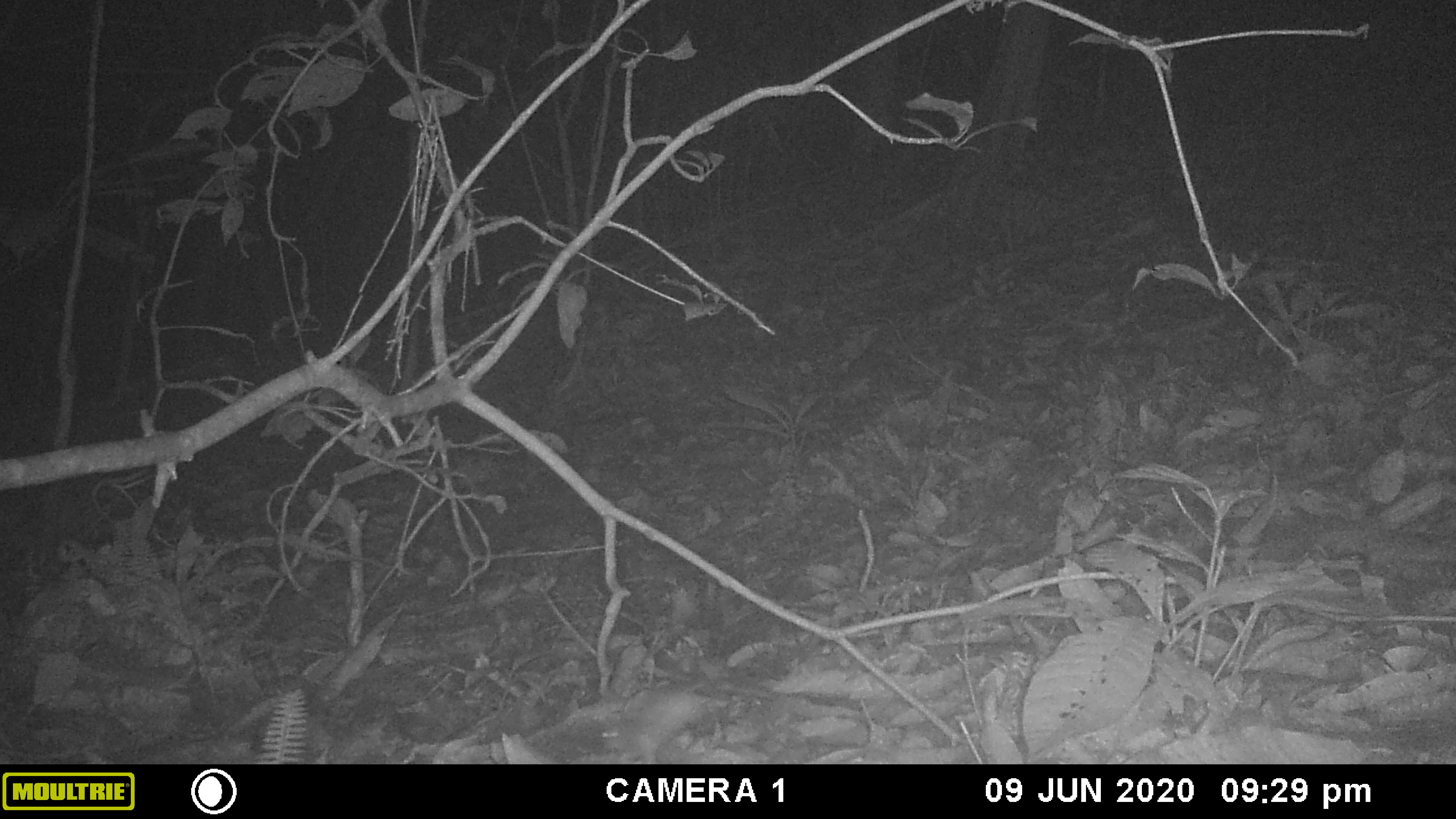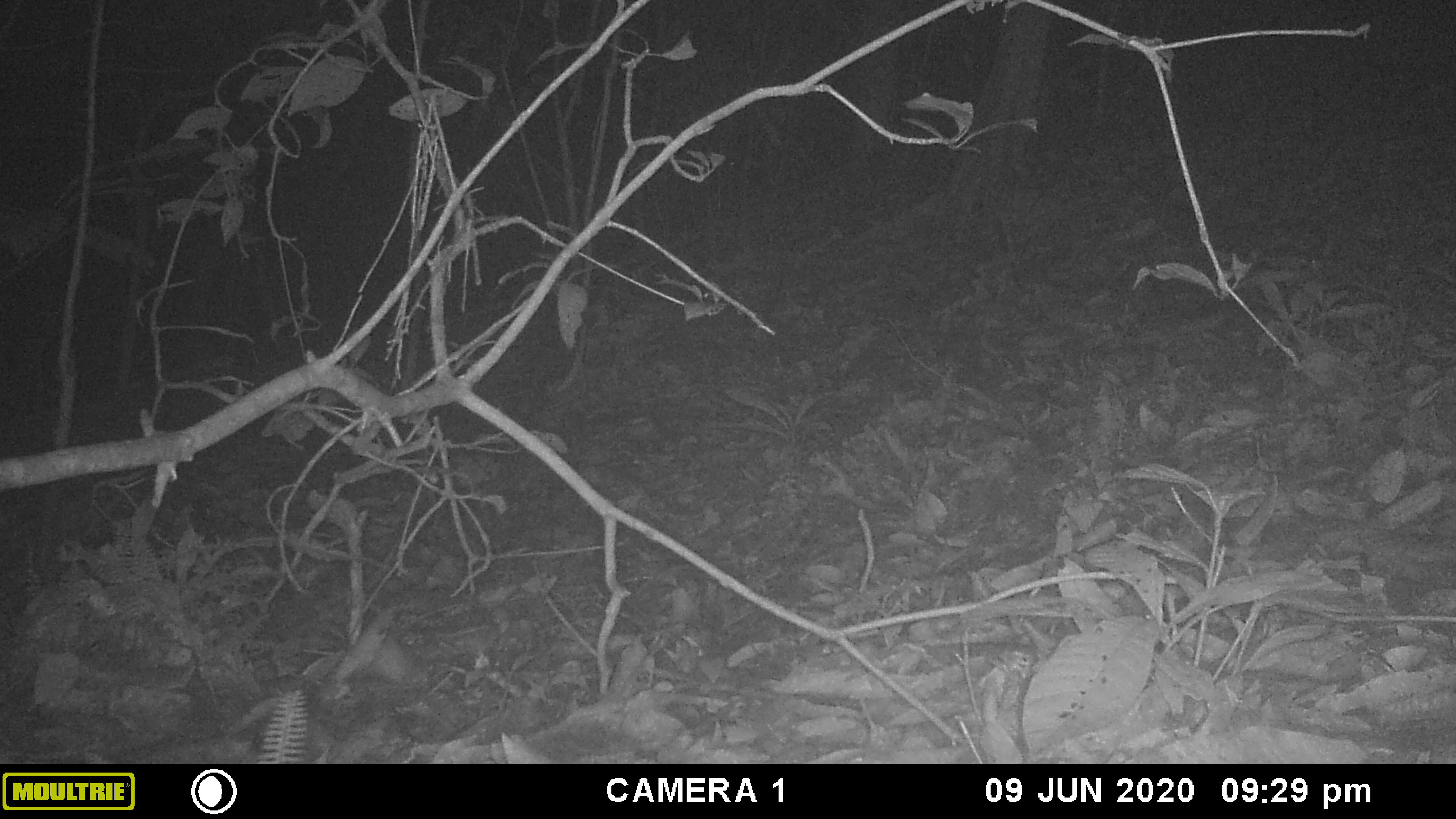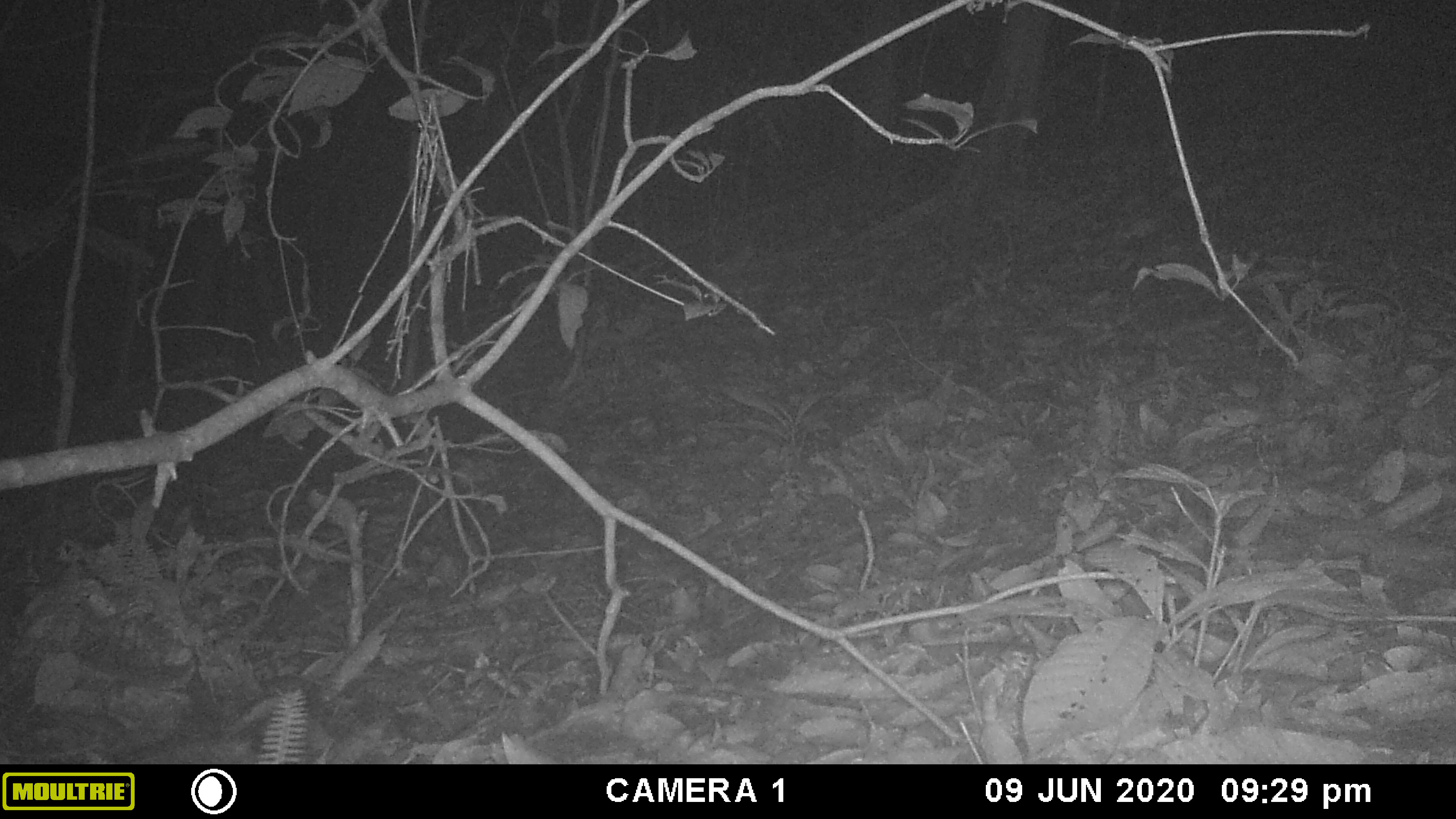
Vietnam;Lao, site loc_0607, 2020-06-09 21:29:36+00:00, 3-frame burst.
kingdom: Animalia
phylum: Chordata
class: Mammalia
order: Rodentia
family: Muridae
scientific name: Muridae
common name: old-world mice and rats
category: unidentified murid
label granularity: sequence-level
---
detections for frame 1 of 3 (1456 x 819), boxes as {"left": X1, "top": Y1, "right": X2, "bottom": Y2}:
unidentified murid: {"left": 599, "top": 685, "right": 731, "bottom": 764}